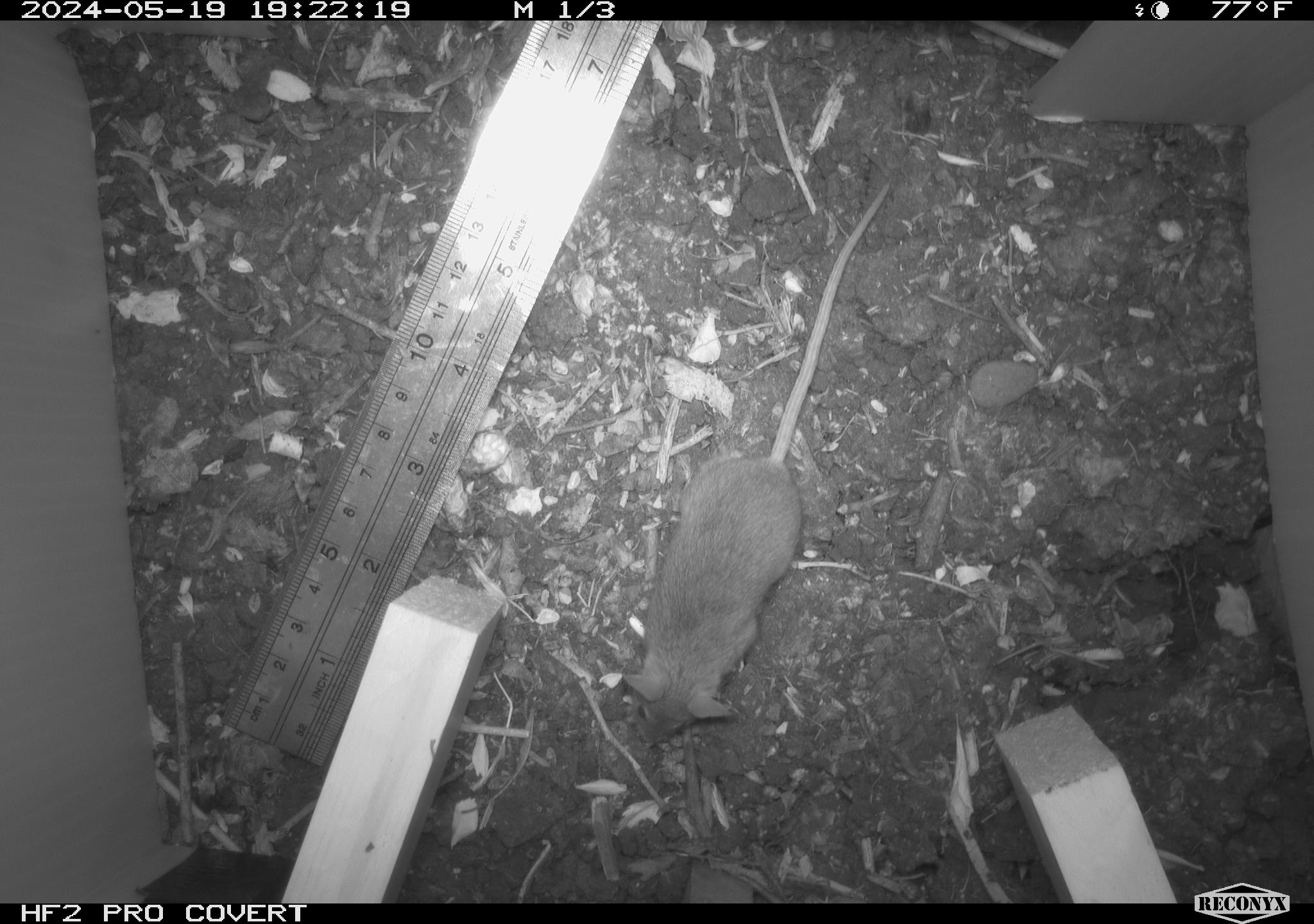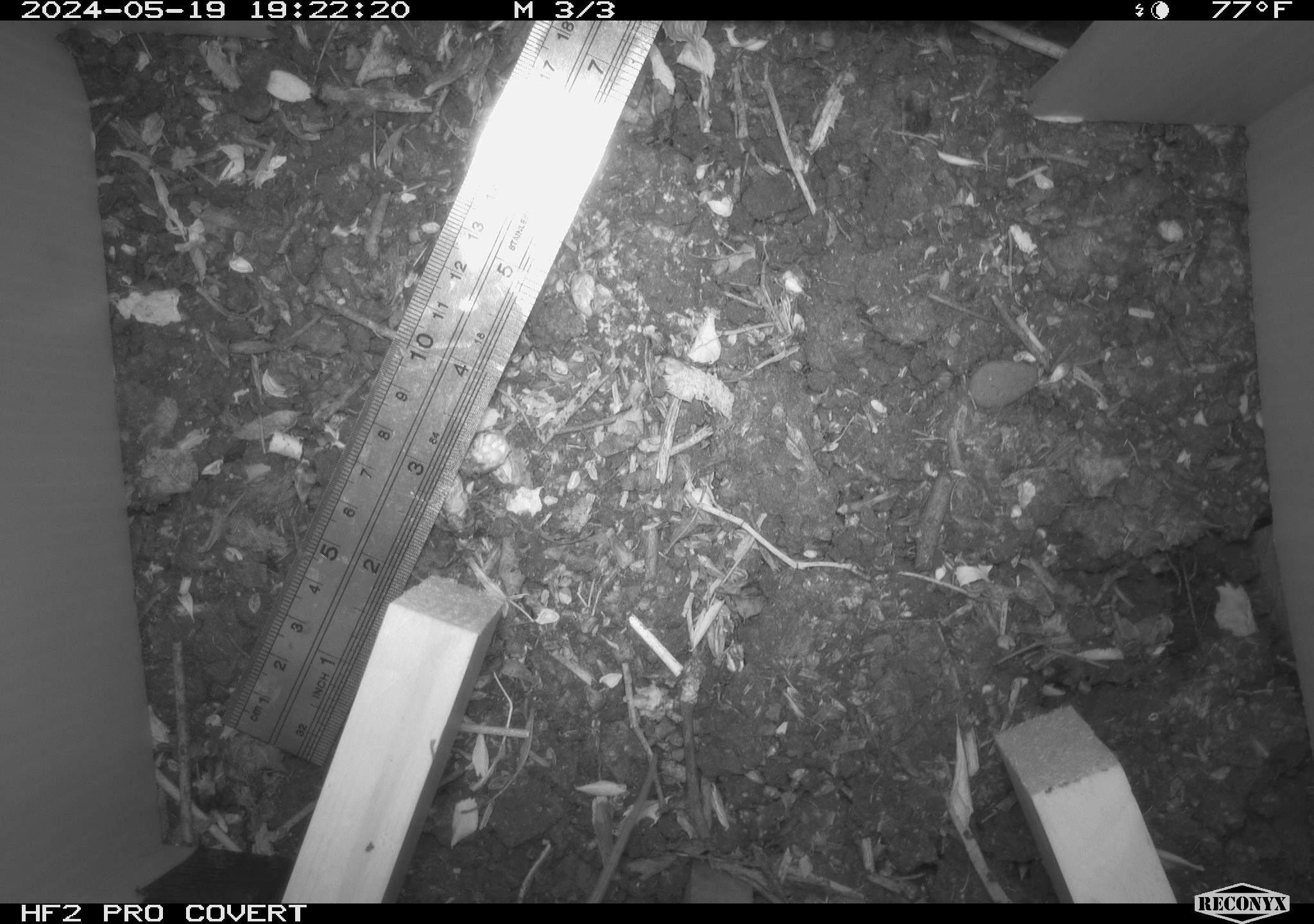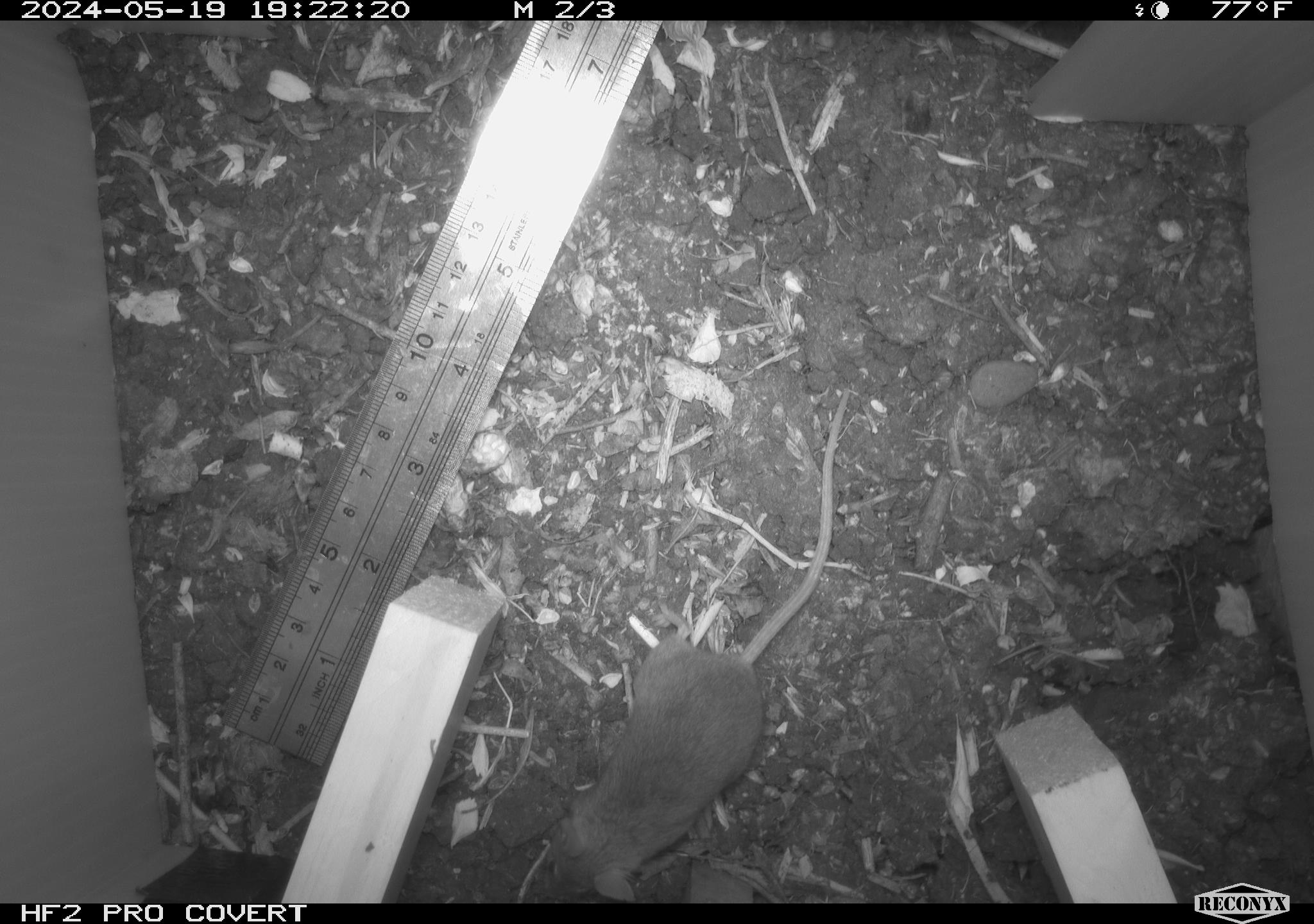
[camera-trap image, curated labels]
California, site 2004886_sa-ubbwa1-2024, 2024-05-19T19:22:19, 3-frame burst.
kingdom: Animalia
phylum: Chordata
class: Mammalia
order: Rodentia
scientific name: Rodentia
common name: mouse species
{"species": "mouse species (Rodentia)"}